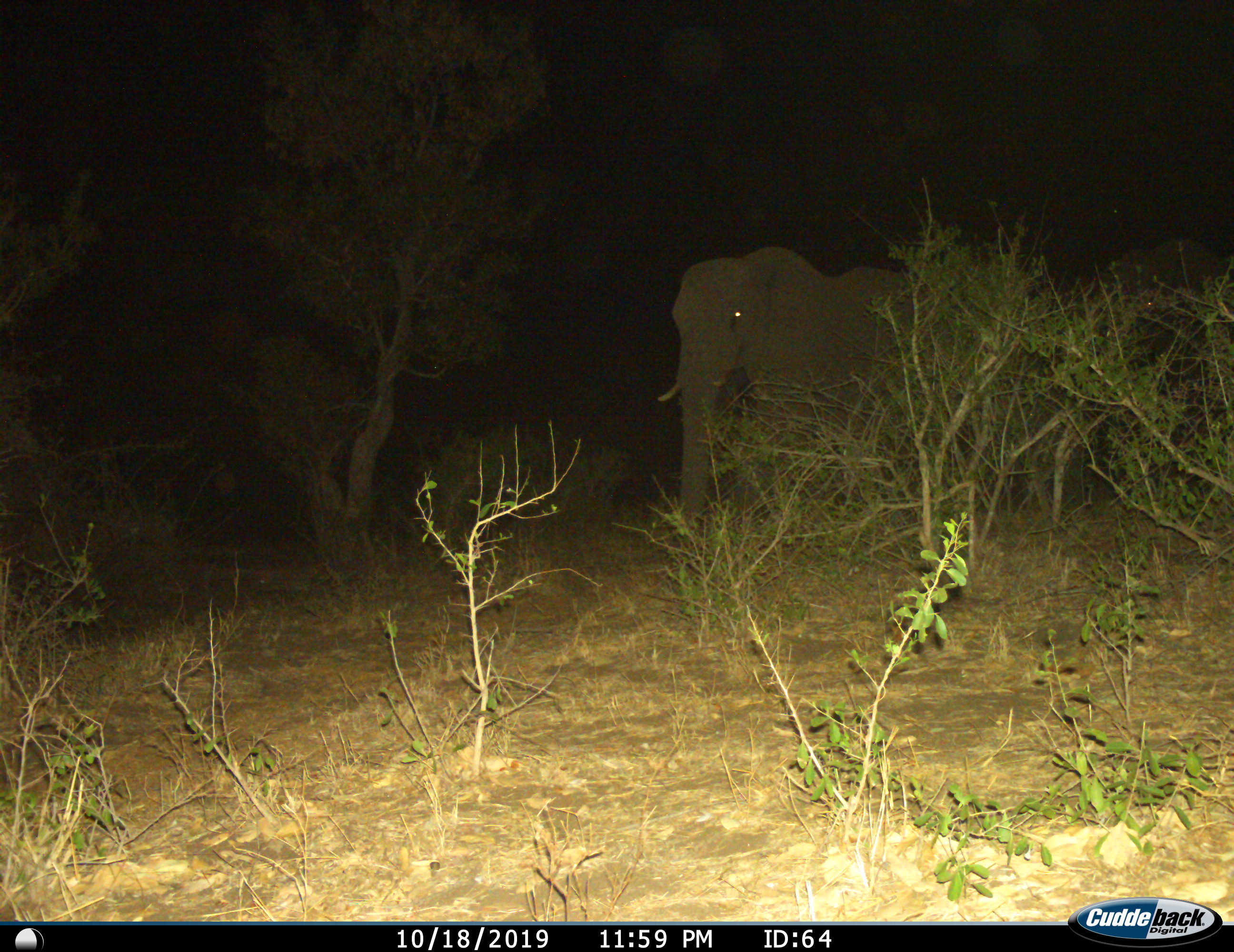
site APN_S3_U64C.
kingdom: Animalia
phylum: Chordata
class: Mammalia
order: Proboscidea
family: Elephantidae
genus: Loxodonta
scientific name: Loxodonta africana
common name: african bush elephant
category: elephant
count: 1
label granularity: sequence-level